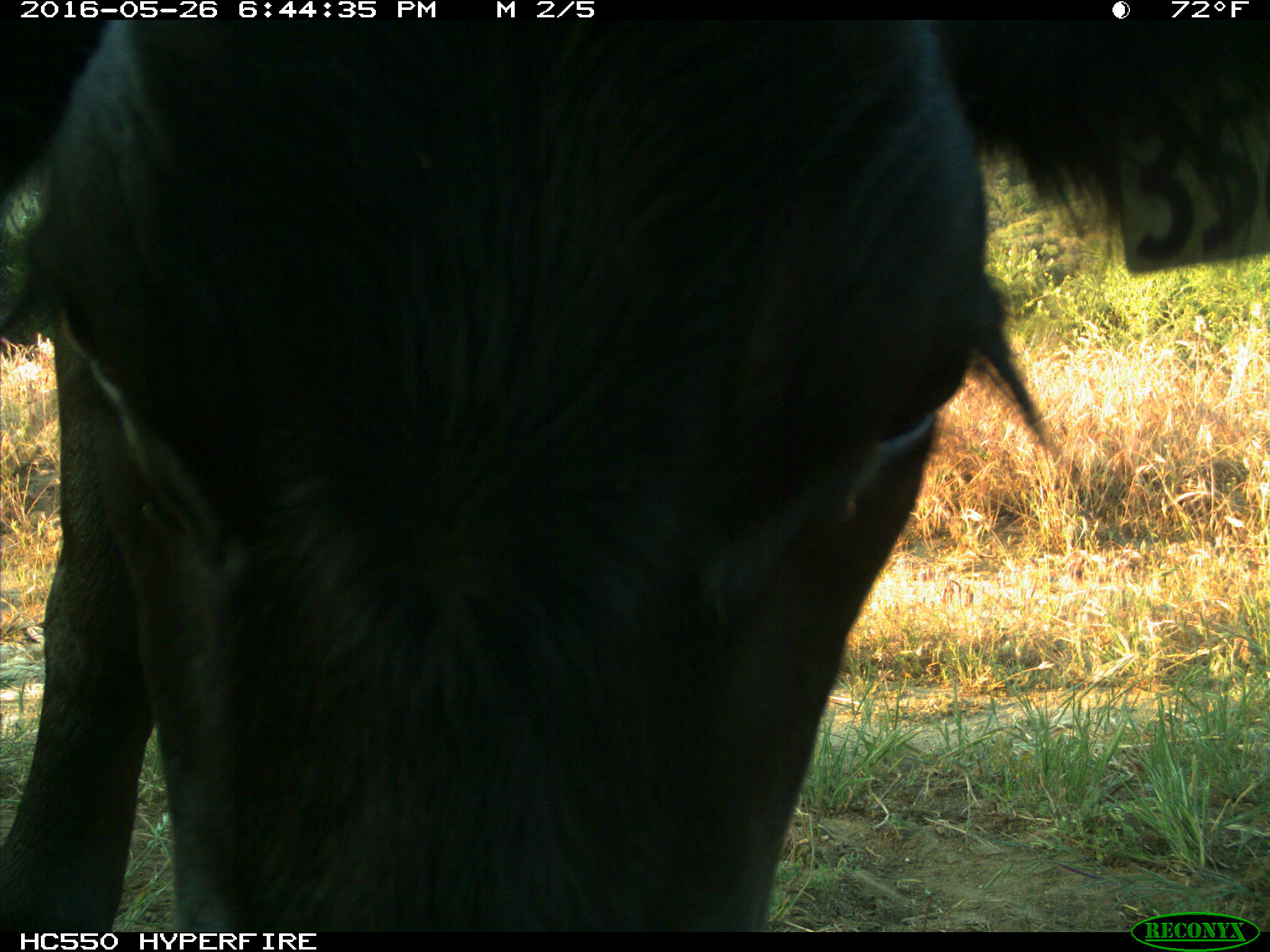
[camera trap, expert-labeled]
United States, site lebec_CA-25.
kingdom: Animalia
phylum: Chordata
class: Mammalia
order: Artiodactyla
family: Bovidae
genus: Bos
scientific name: Bos taurus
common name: domestic cow